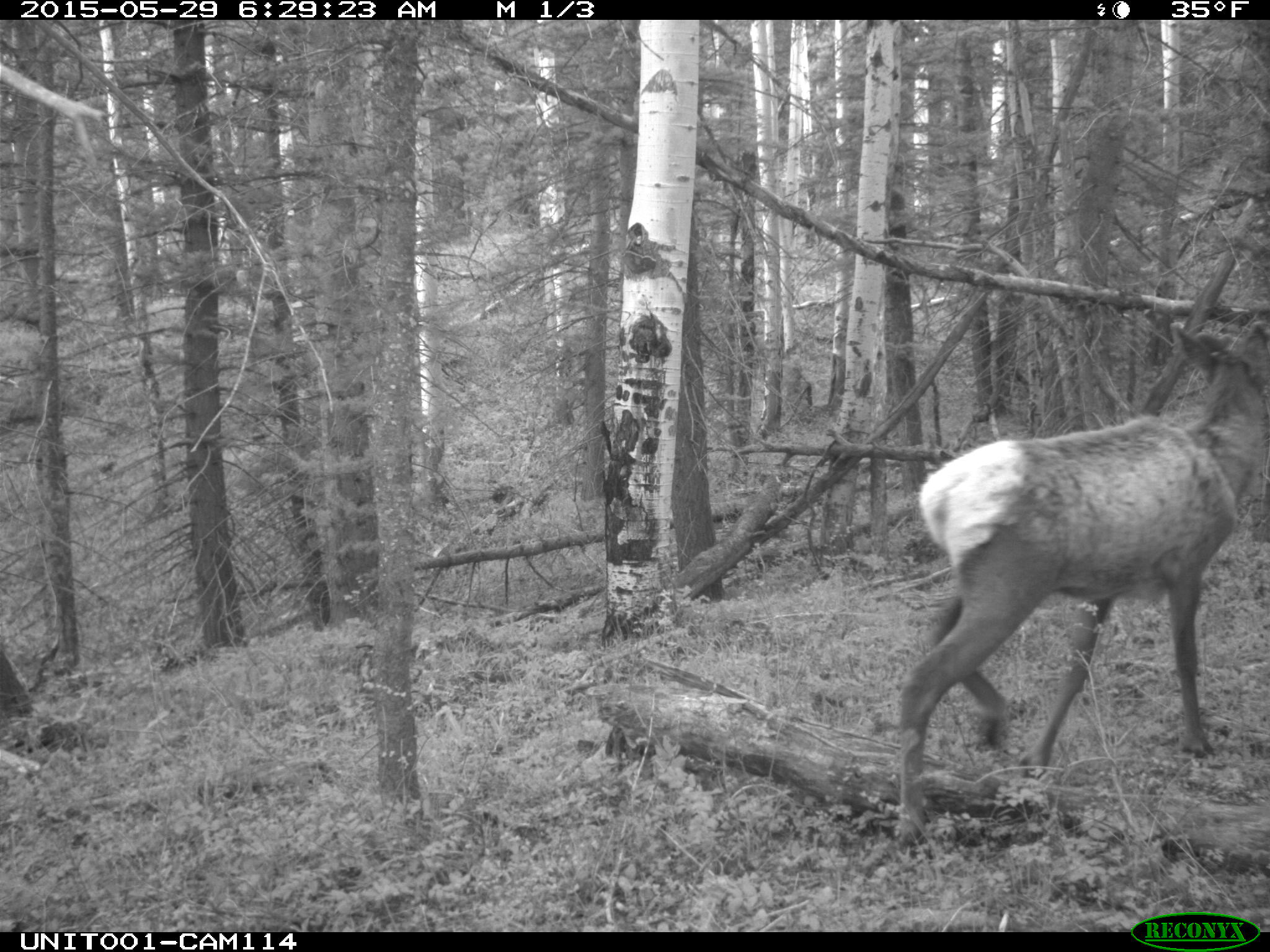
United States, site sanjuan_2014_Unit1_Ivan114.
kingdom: Animalia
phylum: Chordata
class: Mammalia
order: Artiodactyla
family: Cervidae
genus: Cervus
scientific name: Cervus elaphus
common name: red deer